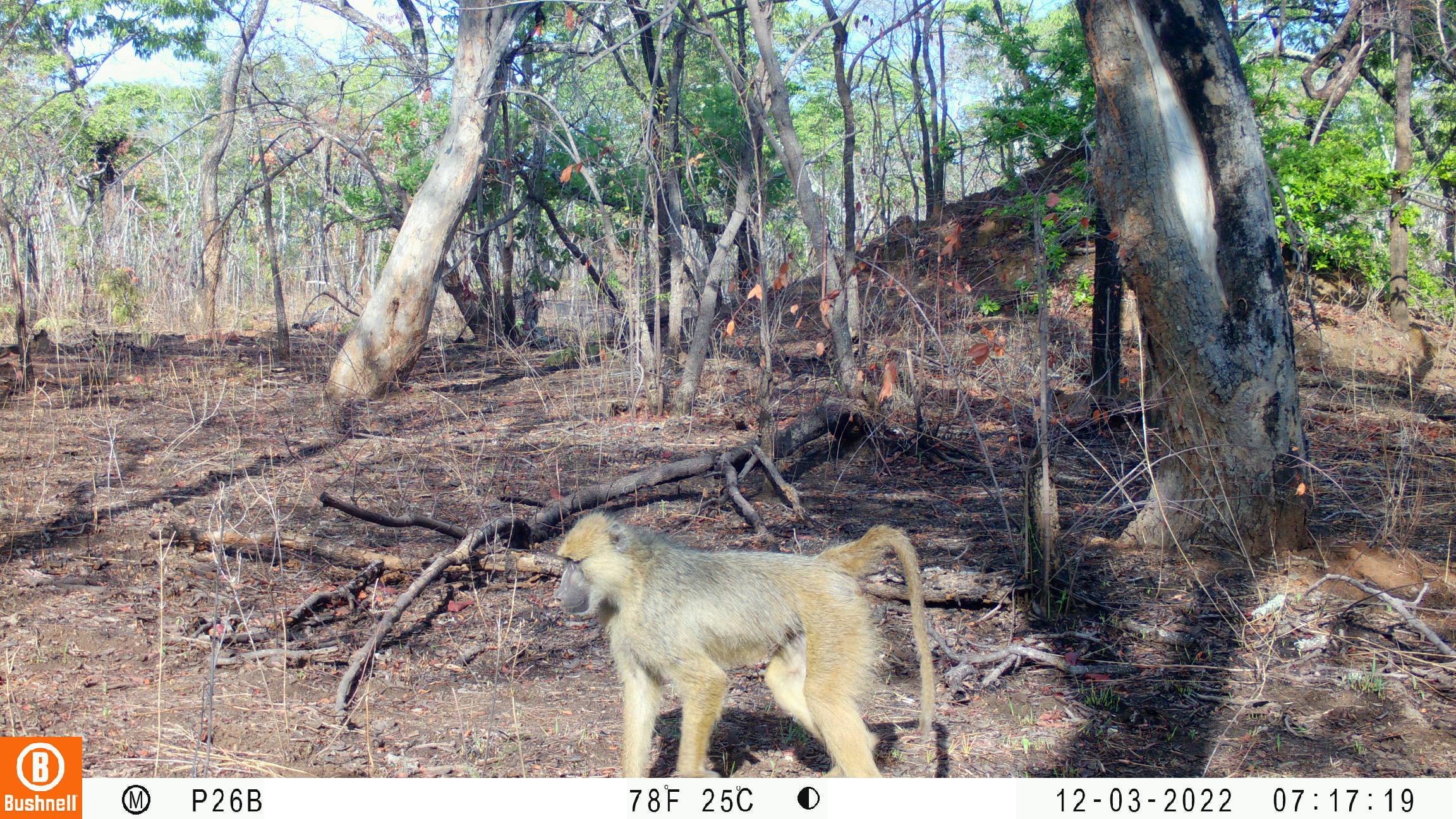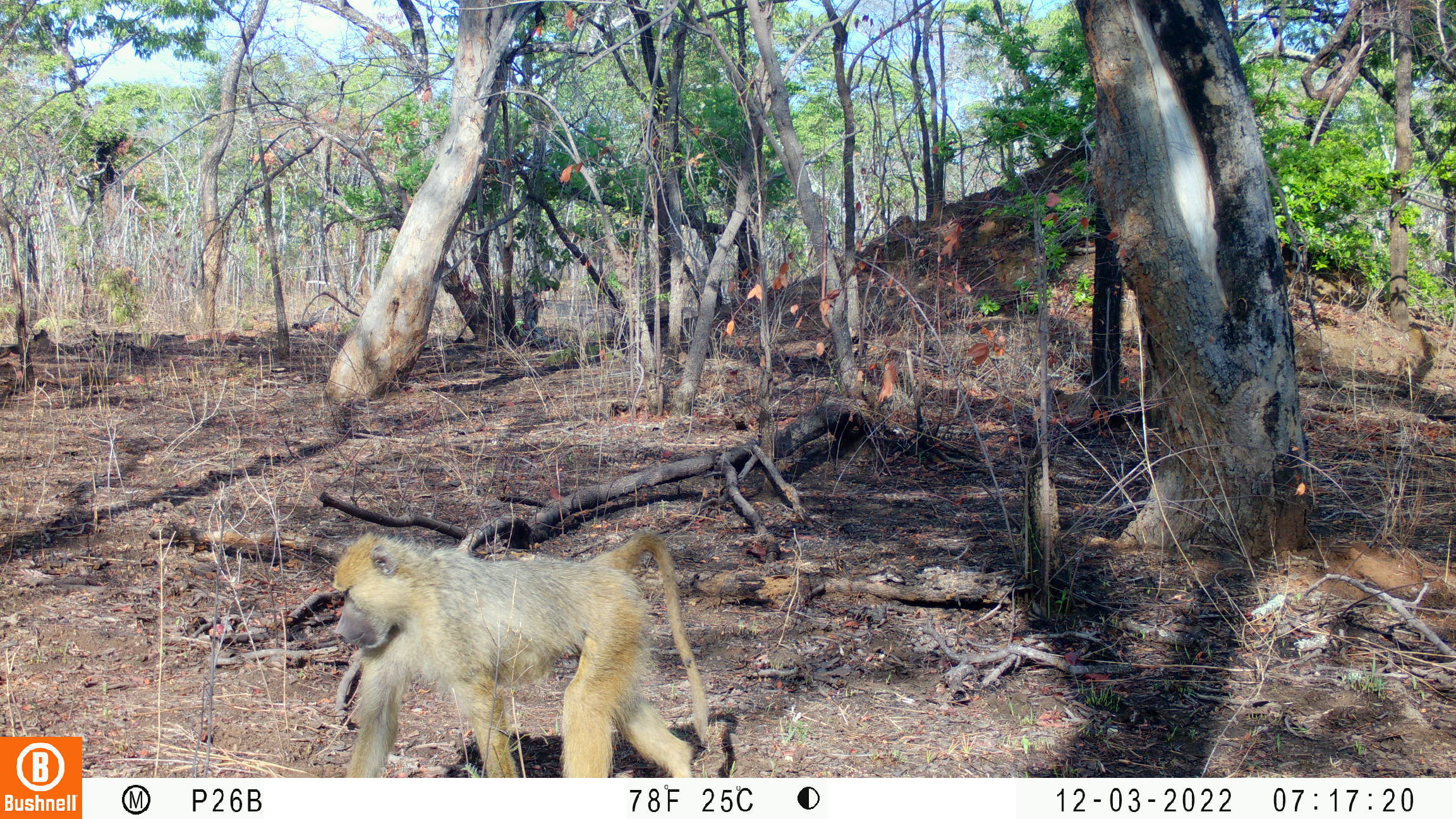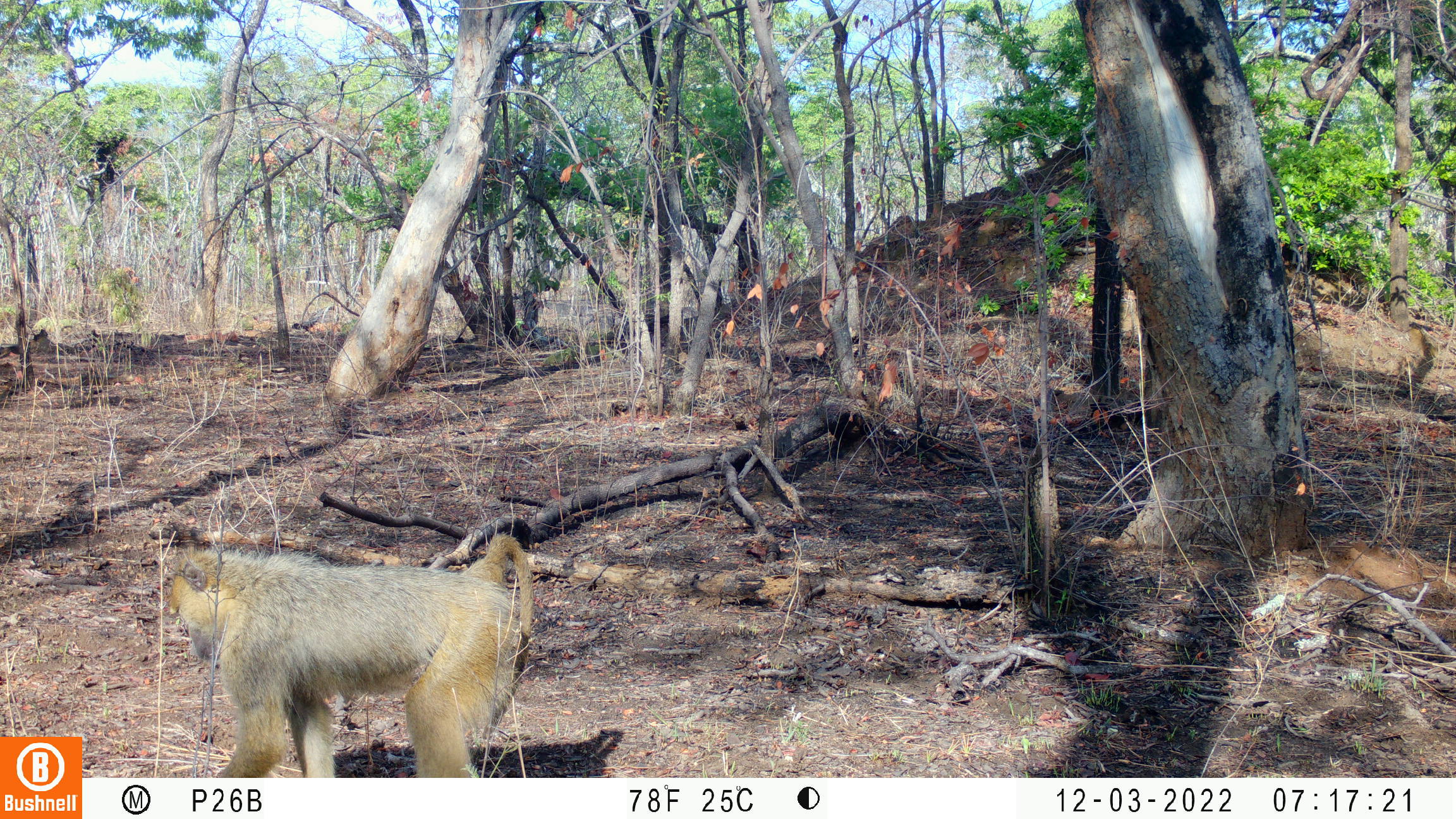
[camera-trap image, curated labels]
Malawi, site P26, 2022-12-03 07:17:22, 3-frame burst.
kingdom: Animalia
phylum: Chordata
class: Mammalia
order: Primates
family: Cercopithecidae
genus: Papio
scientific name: Papio cynocephalus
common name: yellow baboon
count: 1